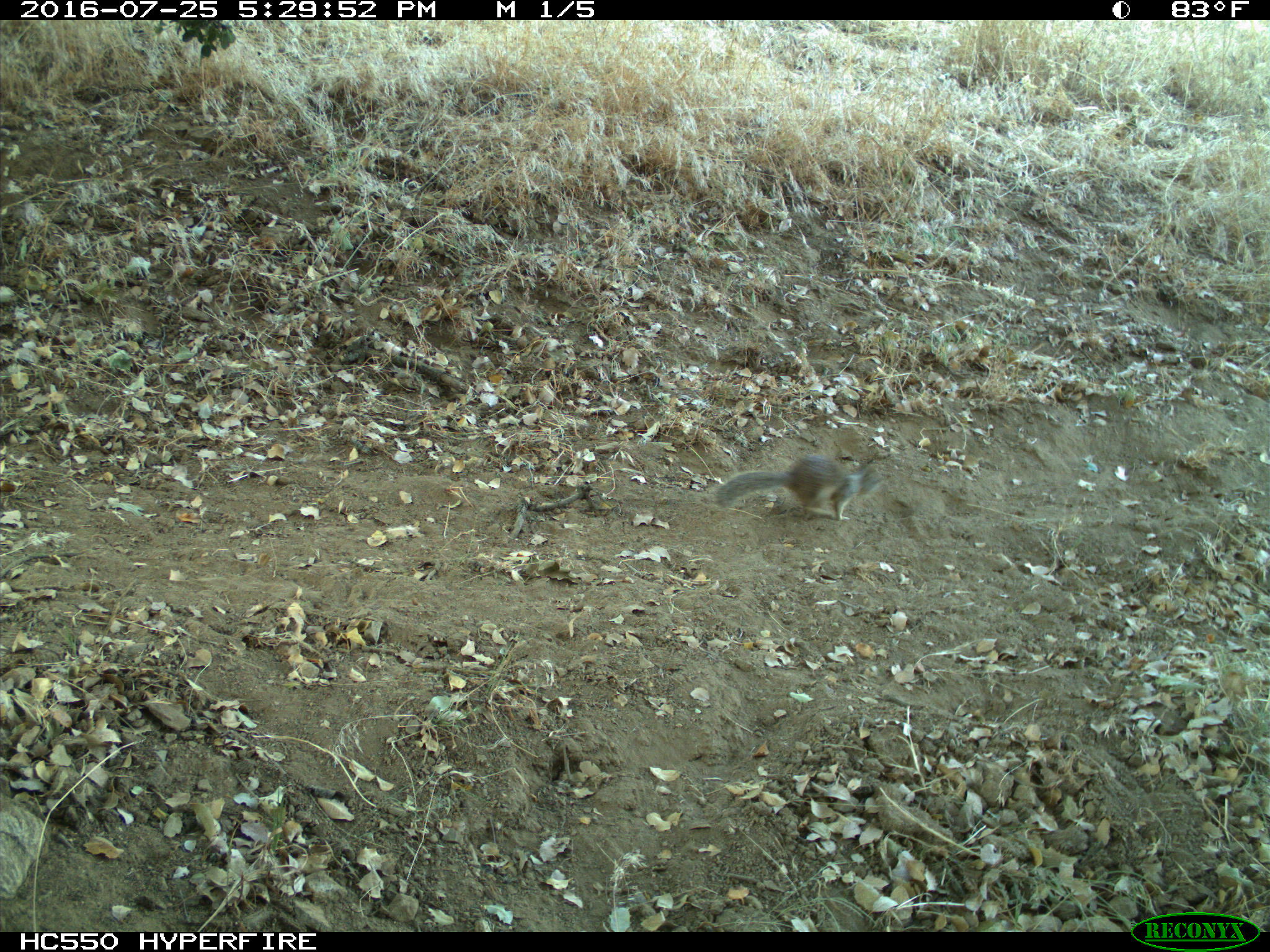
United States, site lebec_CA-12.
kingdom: Animalia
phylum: Chordata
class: Mammalia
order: Rodentia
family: Sciuridae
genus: Otospermophilus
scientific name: Otospermophilus beecheyi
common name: california ground squirrel